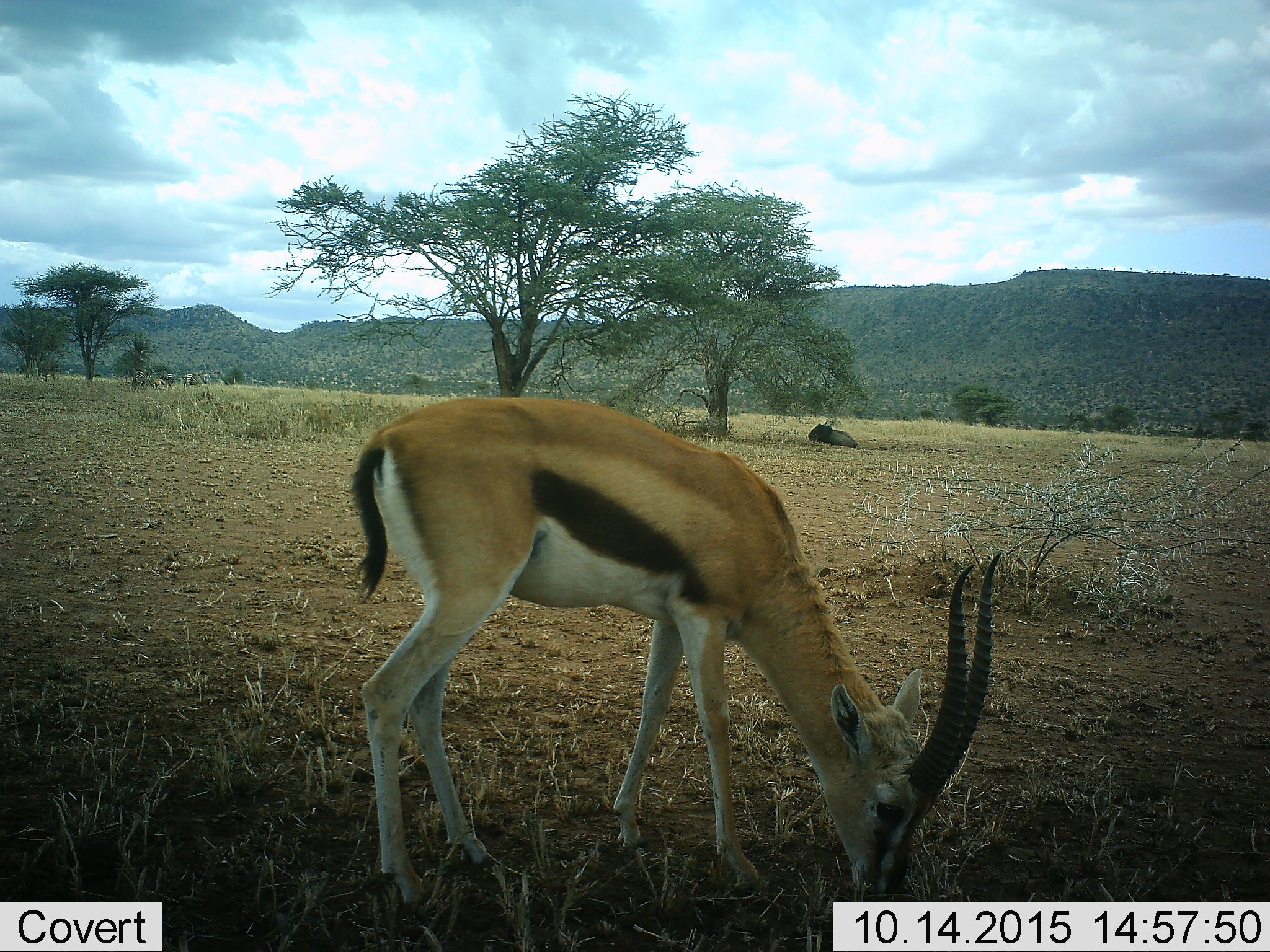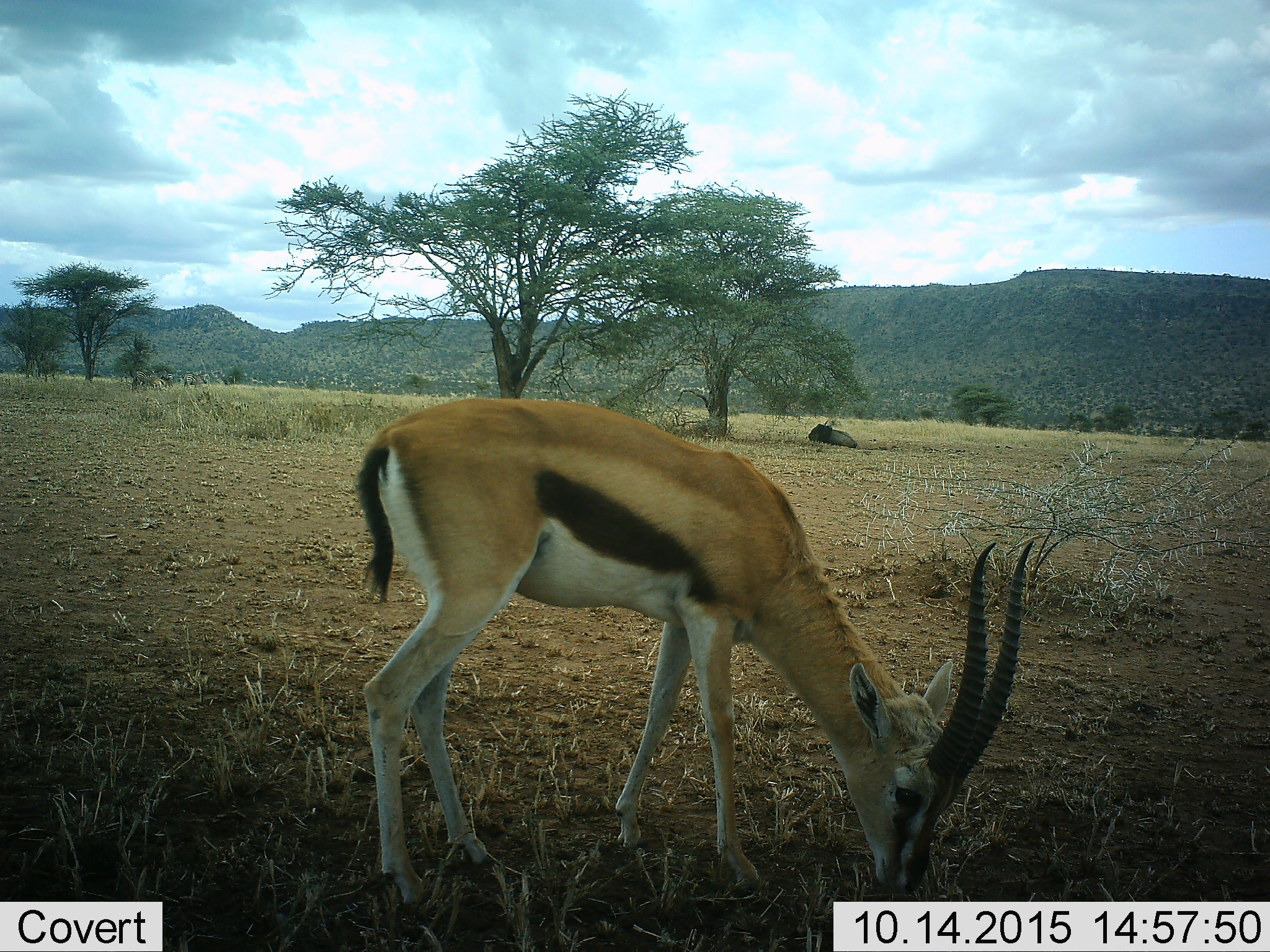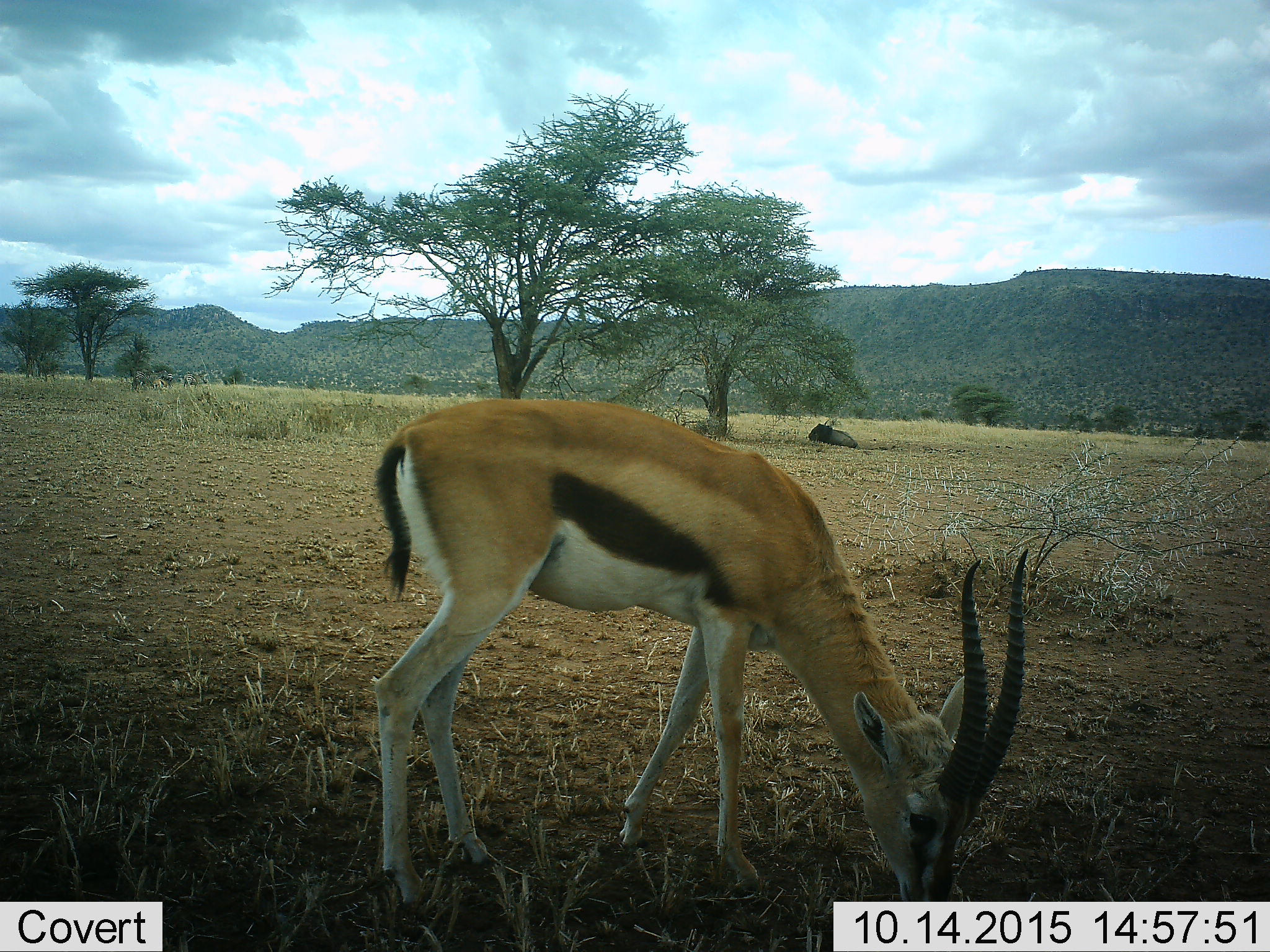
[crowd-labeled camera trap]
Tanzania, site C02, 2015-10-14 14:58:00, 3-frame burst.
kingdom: Animalia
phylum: Chordata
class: Mammalia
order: Artiodactyla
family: Bovidae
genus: Eudorcas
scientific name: Eudorcas thomsonii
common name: thomson's gazelle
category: gazellethomsons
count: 1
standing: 16%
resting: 5%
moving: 0%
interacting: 0%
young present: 0%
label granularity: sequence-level